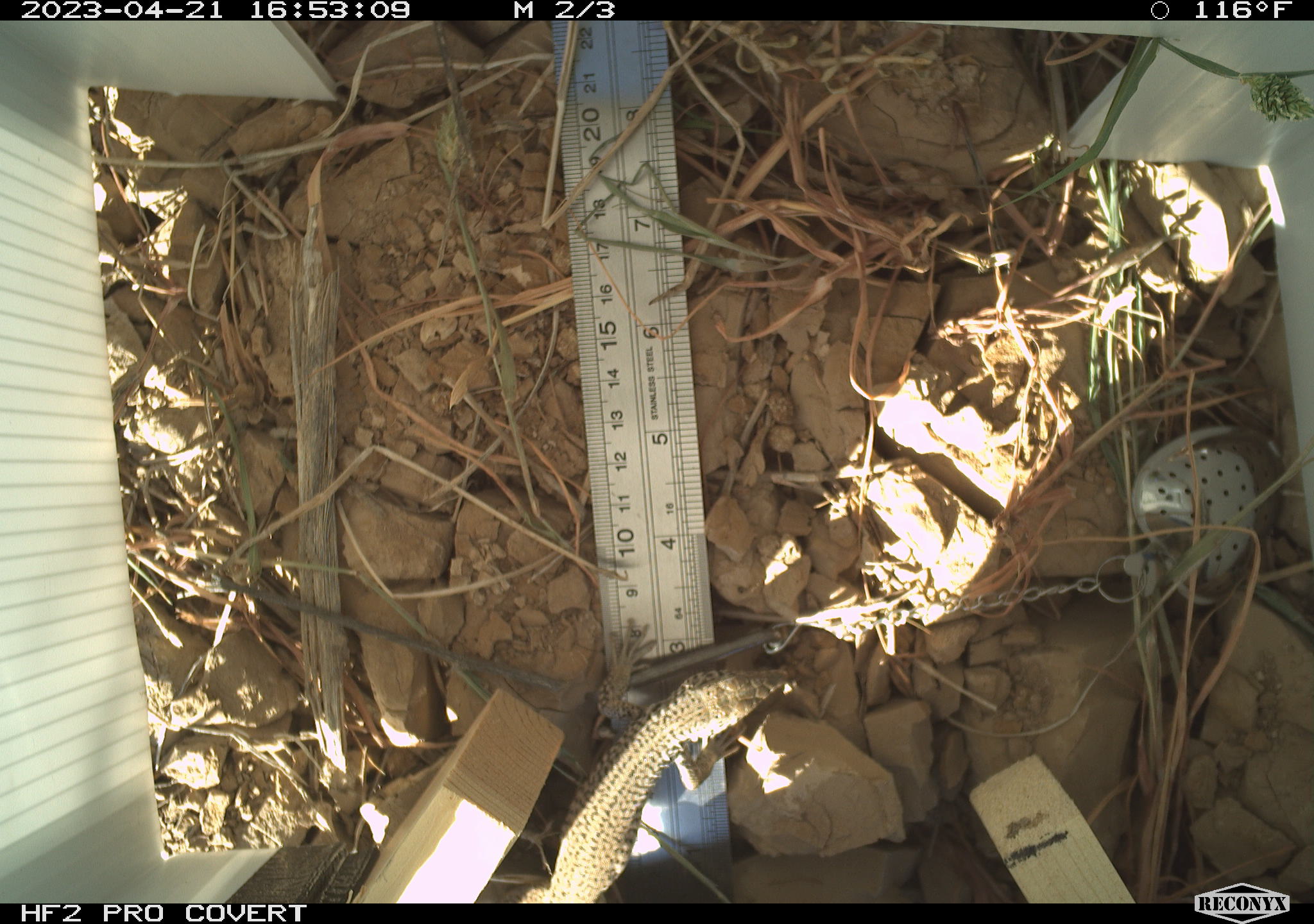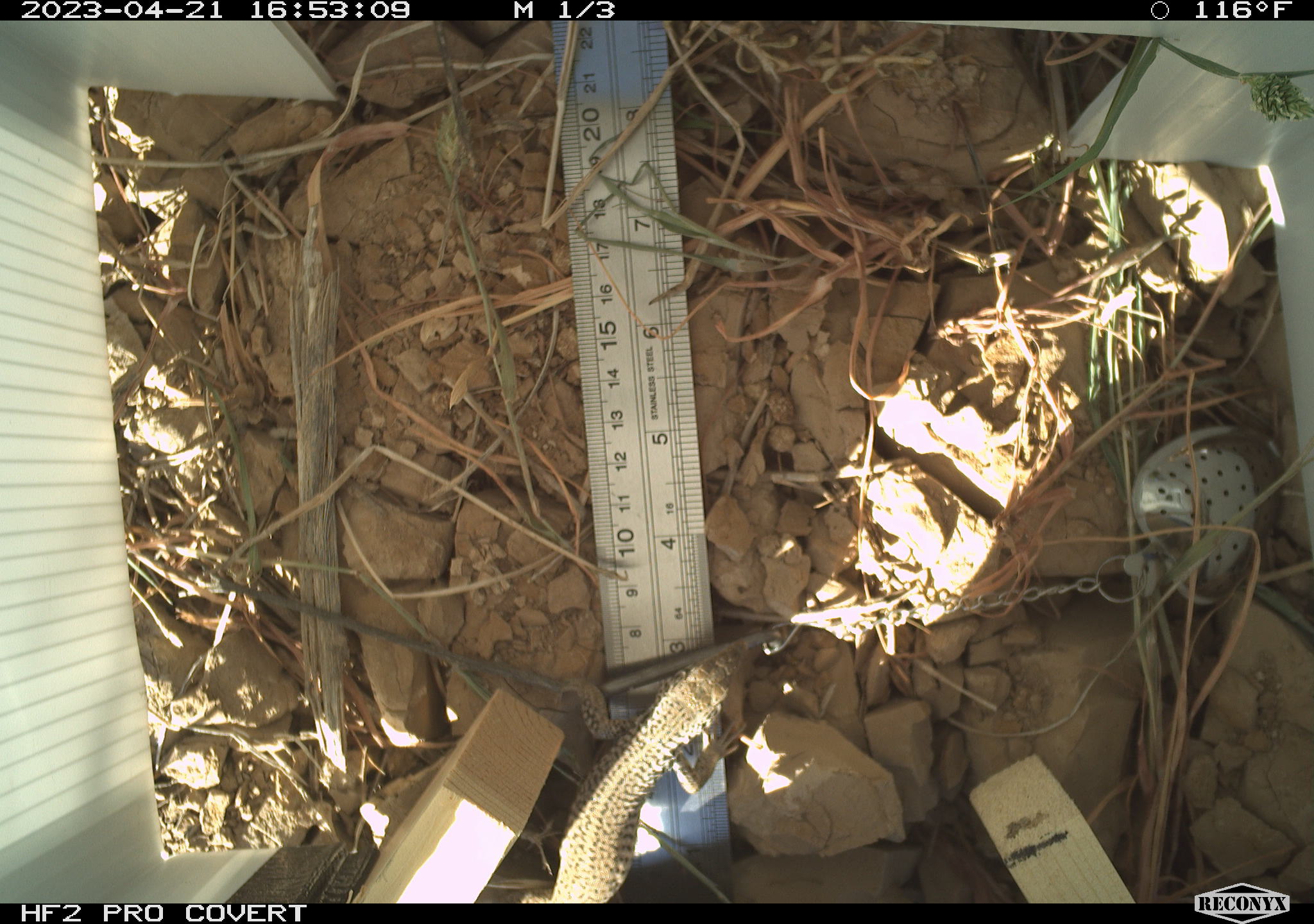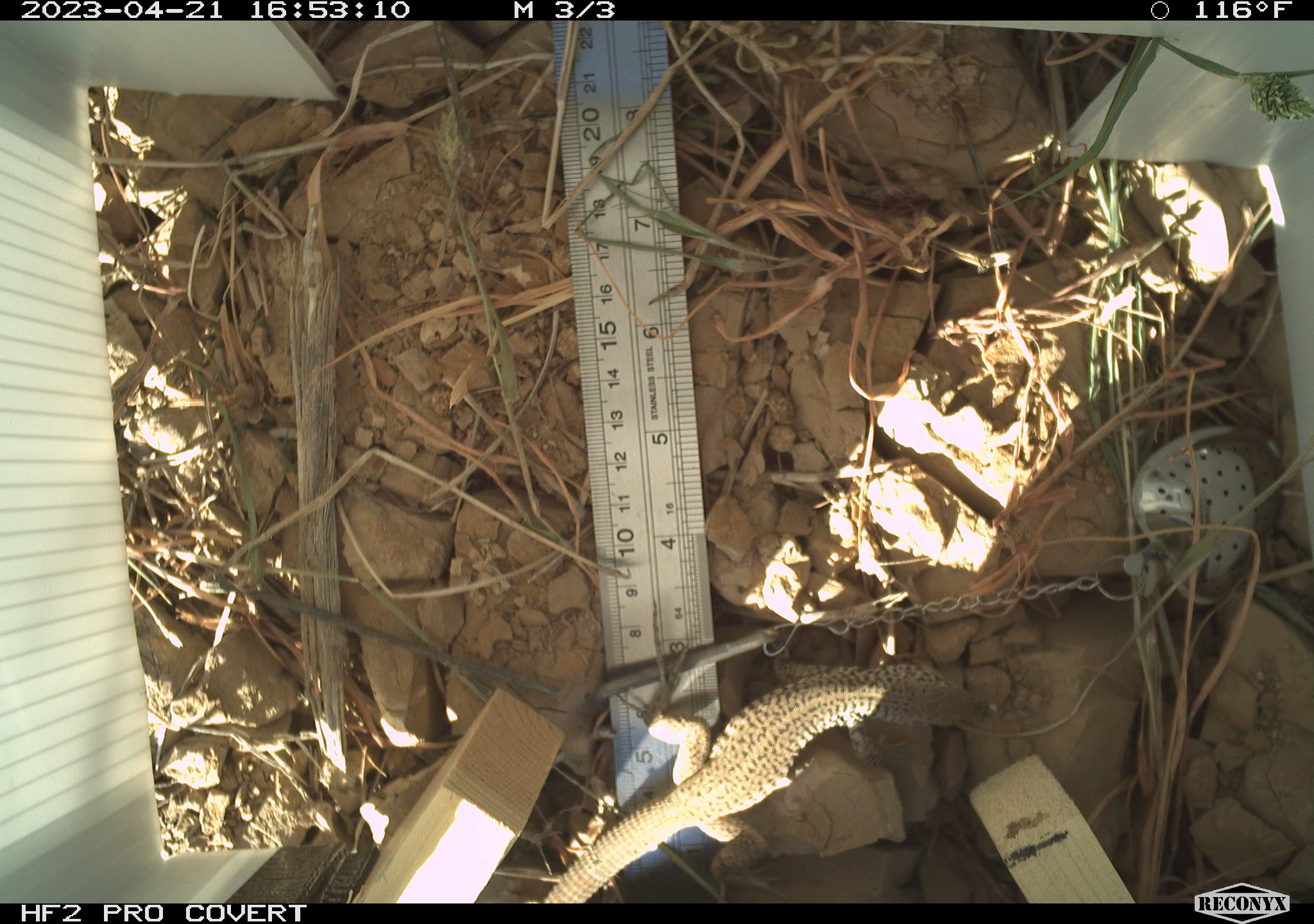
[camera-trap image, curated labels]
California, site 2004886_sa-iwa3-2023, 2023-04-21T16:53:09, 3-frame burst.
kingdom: Animalia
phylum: Chordata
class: Reptilia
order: Squamata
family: Teiidae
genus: Aspidoscelis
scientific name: Aspidoscelis tigris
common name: western whiptail